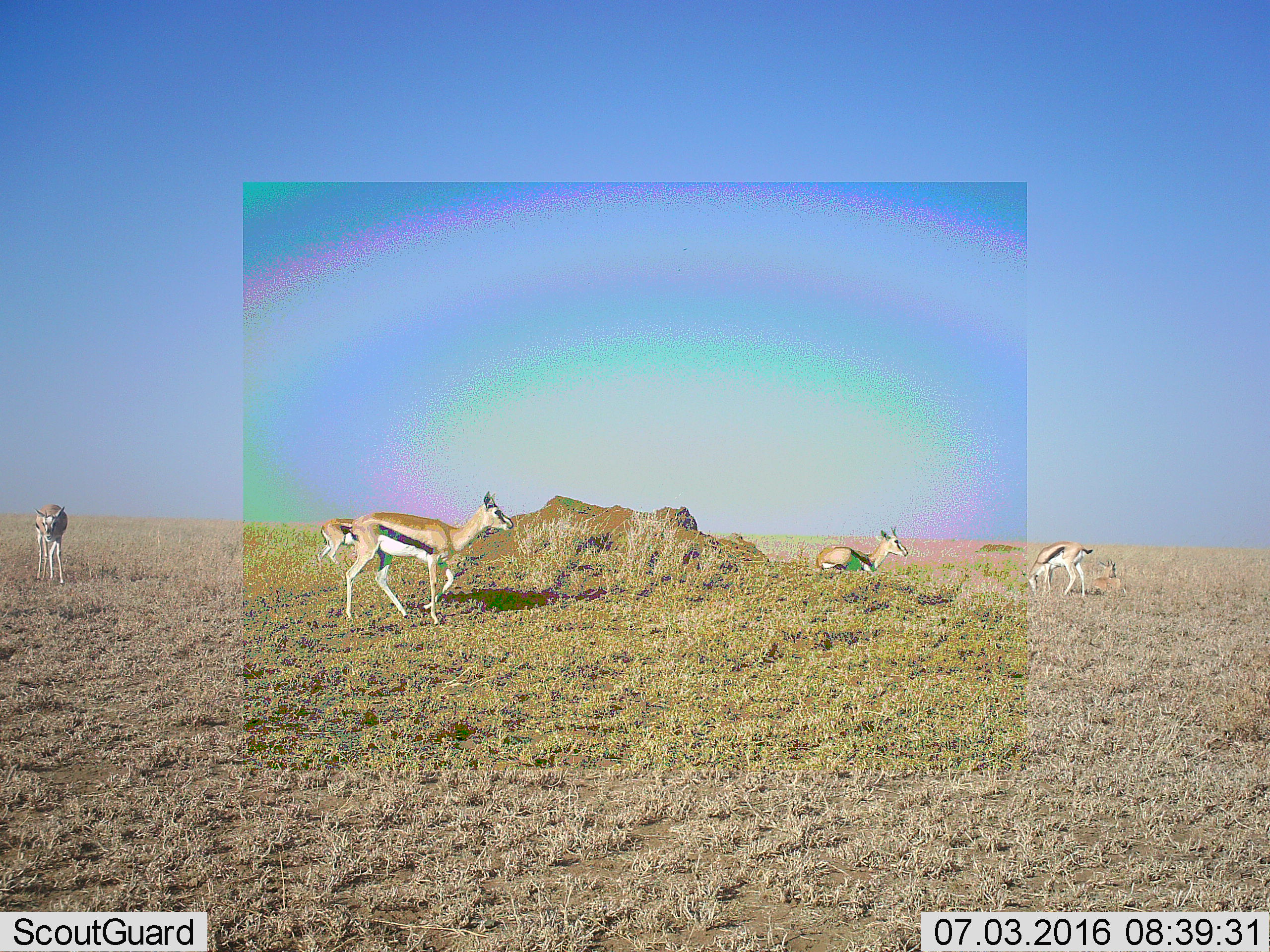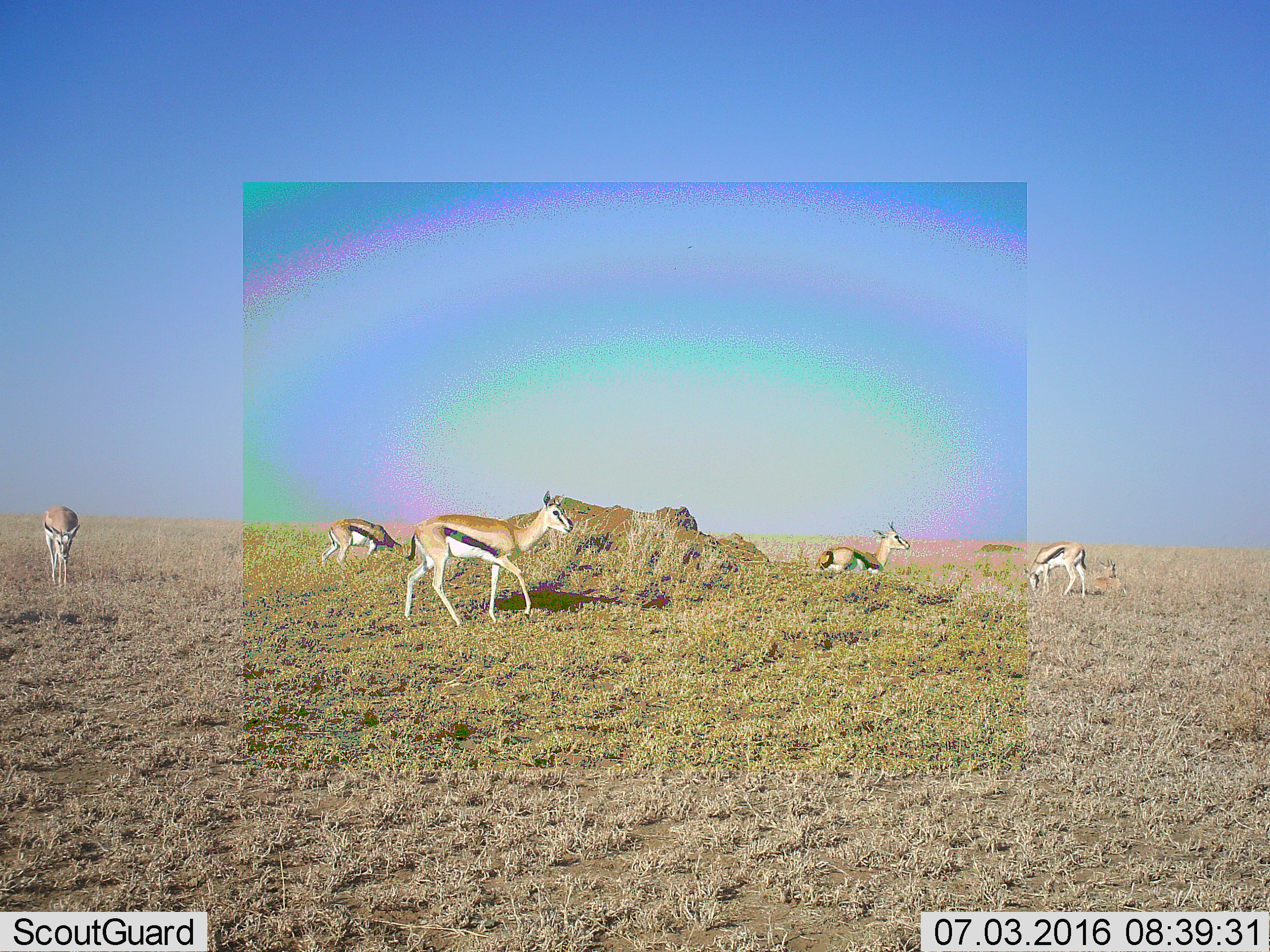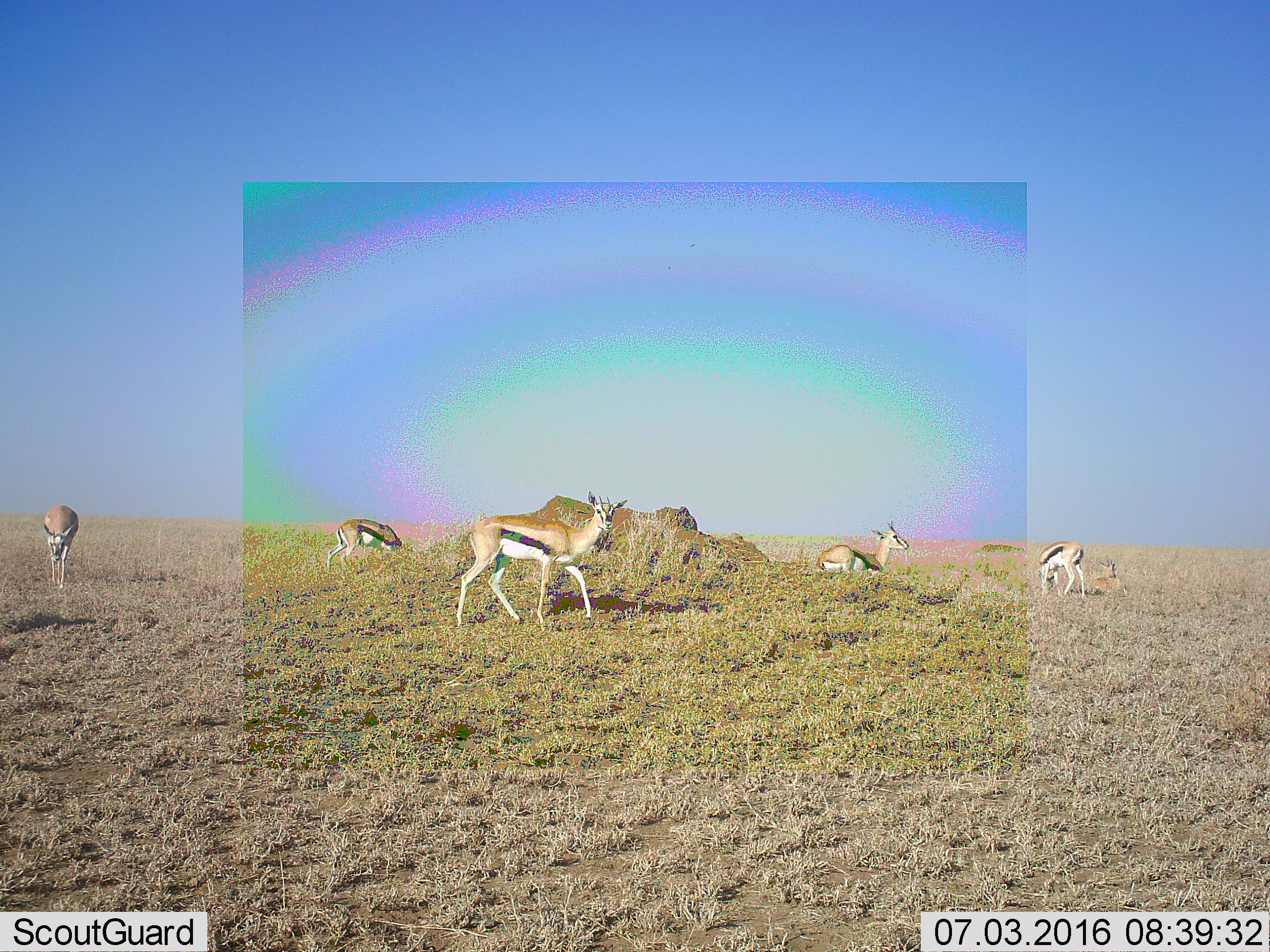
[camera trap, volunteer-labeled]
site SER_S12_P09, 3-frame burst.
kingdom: Animalia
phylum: Chordata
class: Mammalia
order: Artiodactyla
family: Bovidae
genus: Eudorcas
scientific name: Eudorcas thomsonii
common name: thomson's gazelle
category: gazellethomsons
Gazellethomsons (thomson's gazelle) (Eudorcas thomsonii), count 5. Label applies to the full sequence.